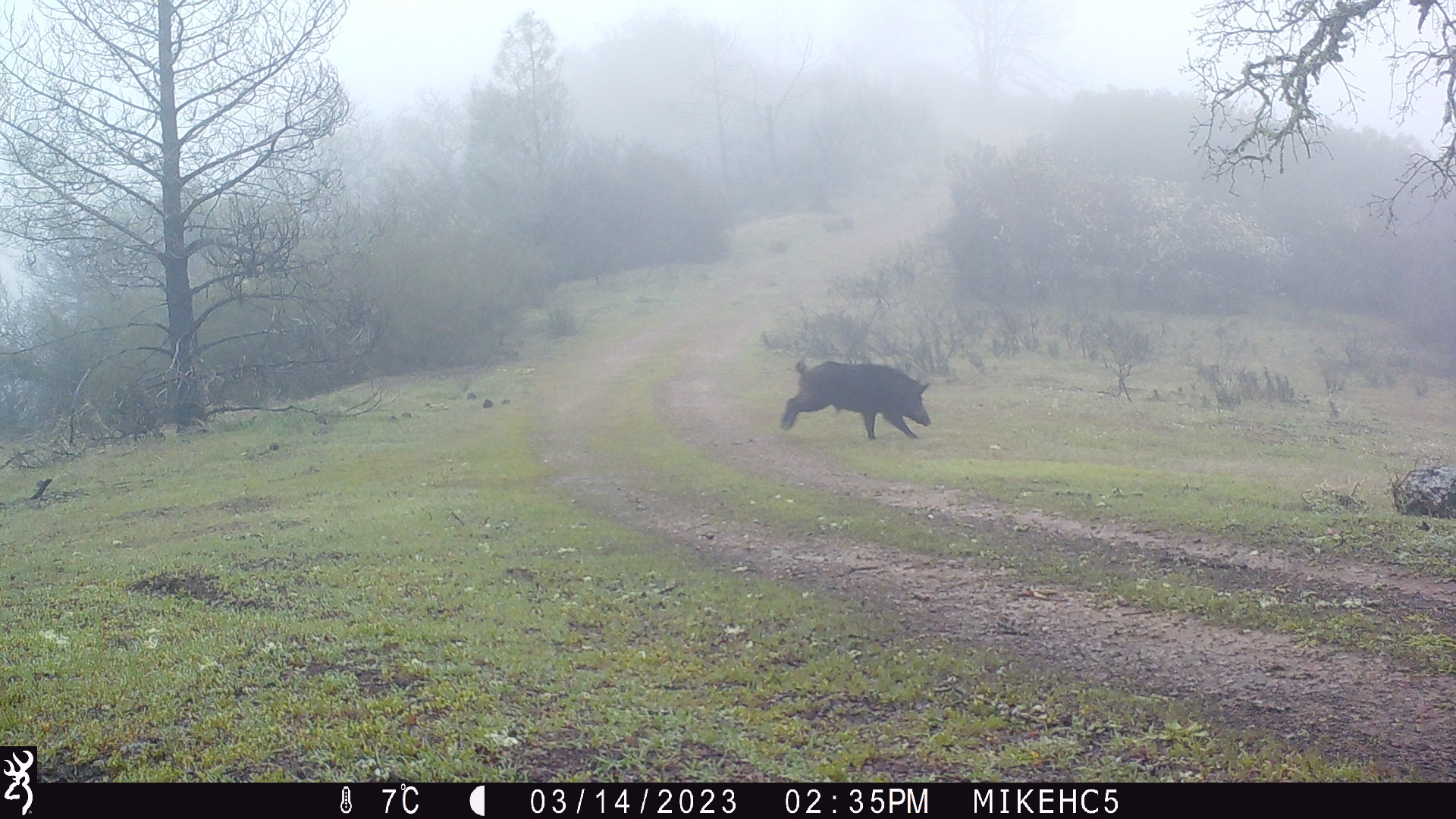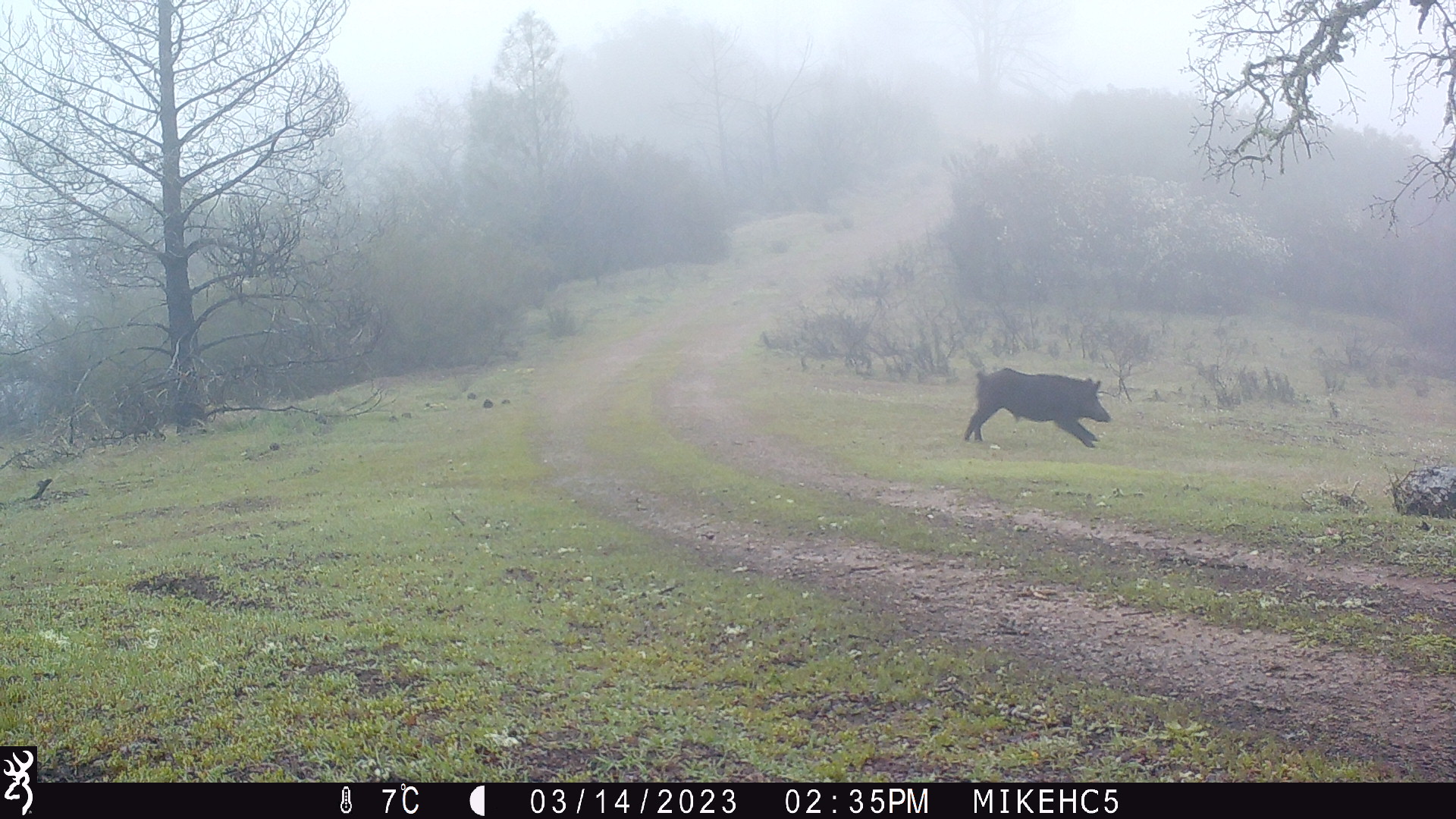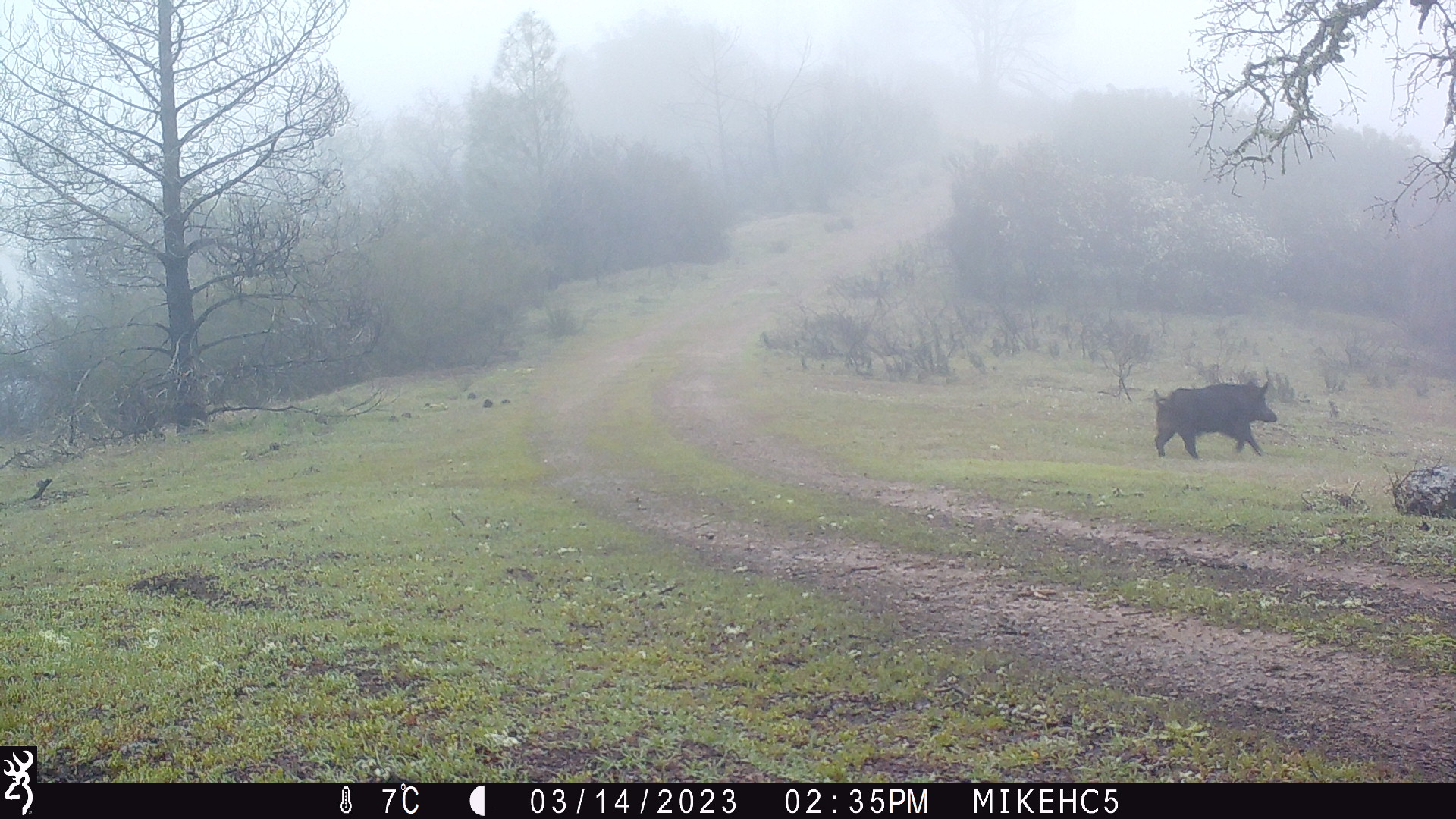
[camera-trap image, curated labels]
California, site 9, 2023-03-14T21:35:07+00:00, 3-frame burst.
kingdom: Animalia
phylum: Chordata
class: Mammalia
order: Artiodactyla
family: Suidae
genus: Sus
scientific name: Sus scrofa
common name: wild boar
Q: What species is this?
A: Wild boar (Sus scrofa).